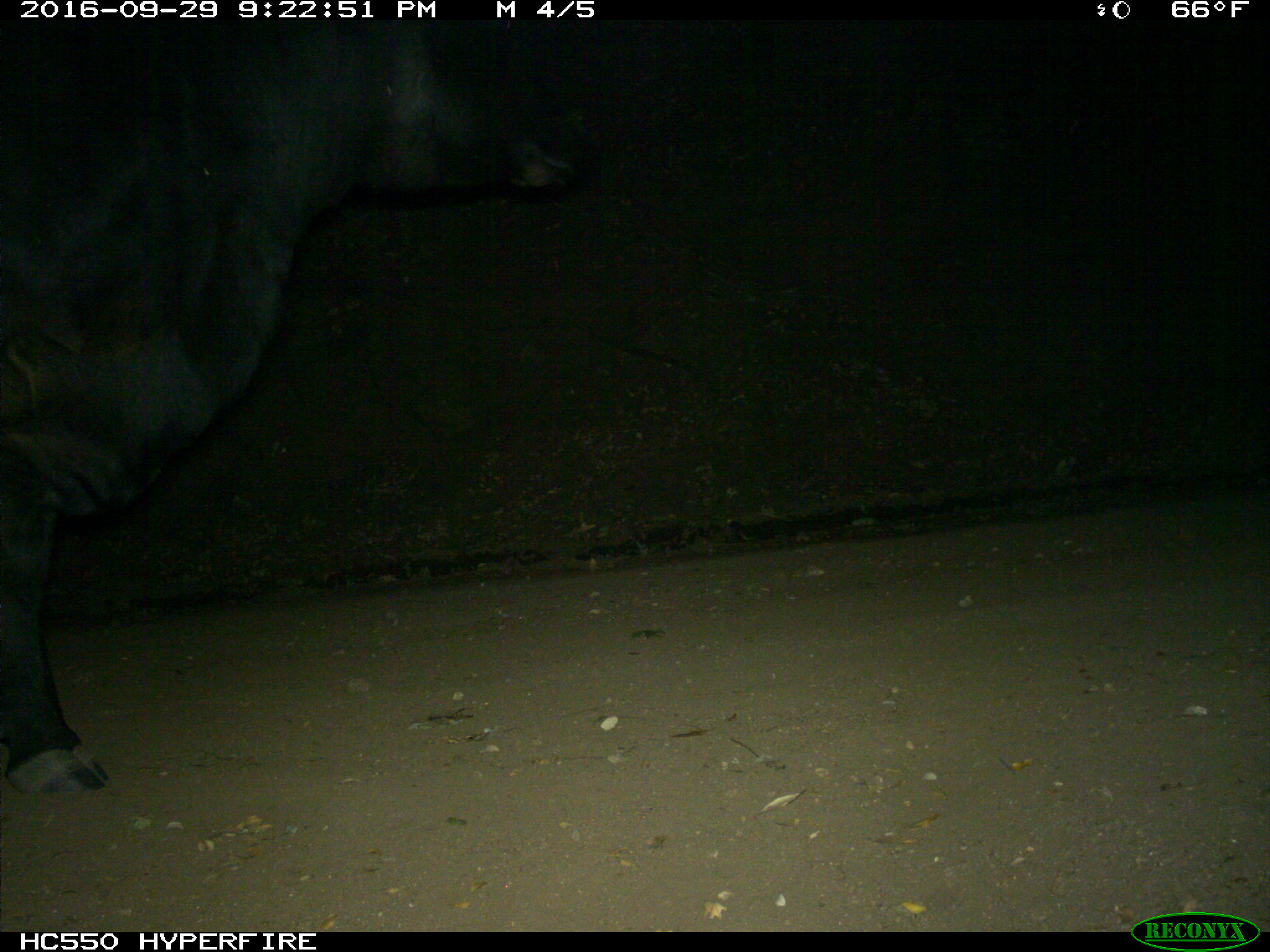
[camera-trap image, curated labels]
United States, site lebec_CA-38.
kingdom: Animalia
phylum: Chordata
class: Mammalia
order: Artiodactyla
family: Bovidae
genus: Bos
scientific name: Bos taurus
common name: domestic cow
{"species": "Bos taurus (domestic cow)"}